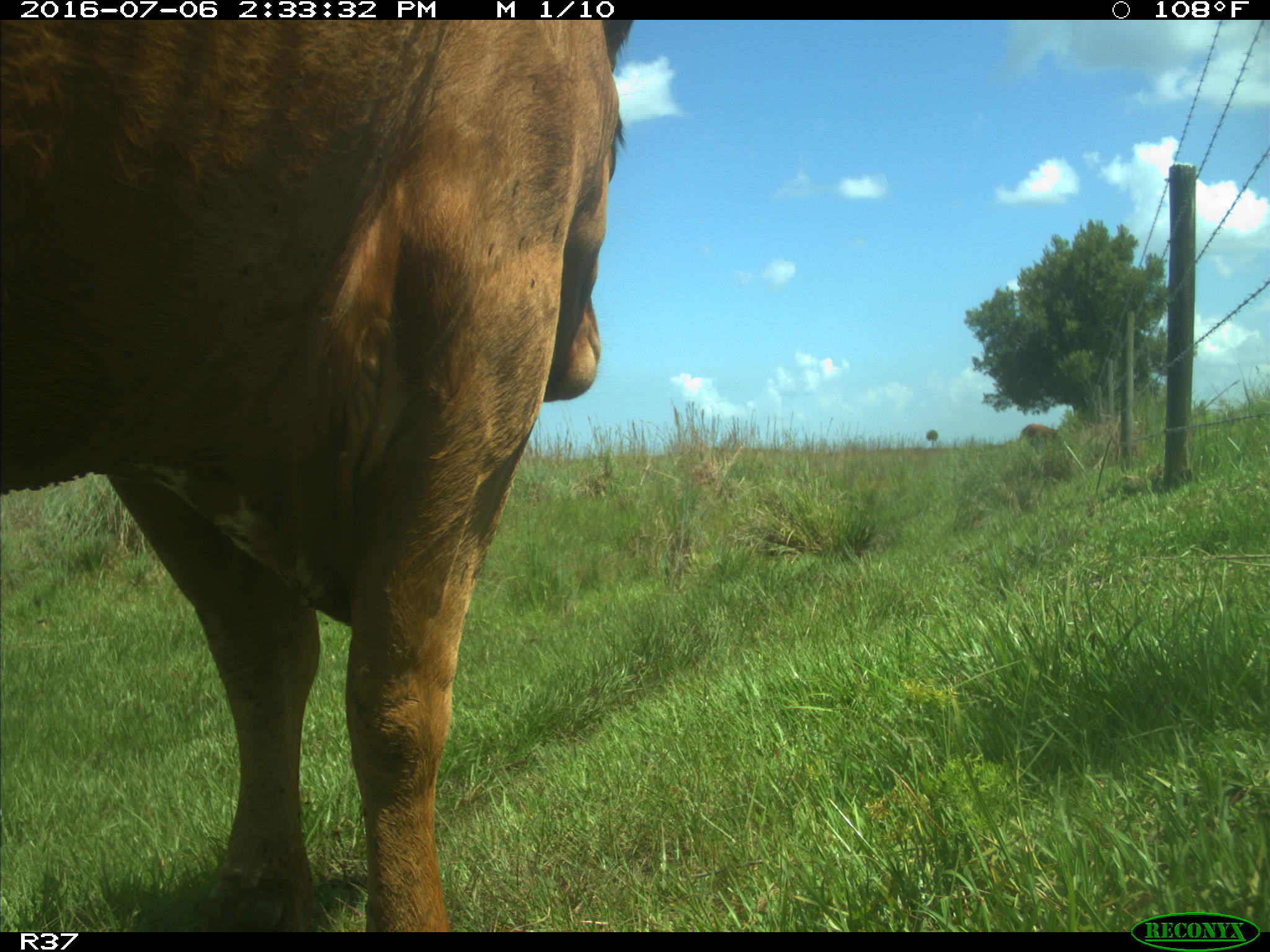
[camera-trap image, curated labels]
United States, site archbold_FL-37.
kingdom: Animalia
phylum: Chordata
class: Mammalia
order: Artiodactyla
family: Bovidae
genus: Bos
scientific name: Bos taurus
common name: domestic cow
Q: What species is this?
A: Bos taurus (domestic cow).